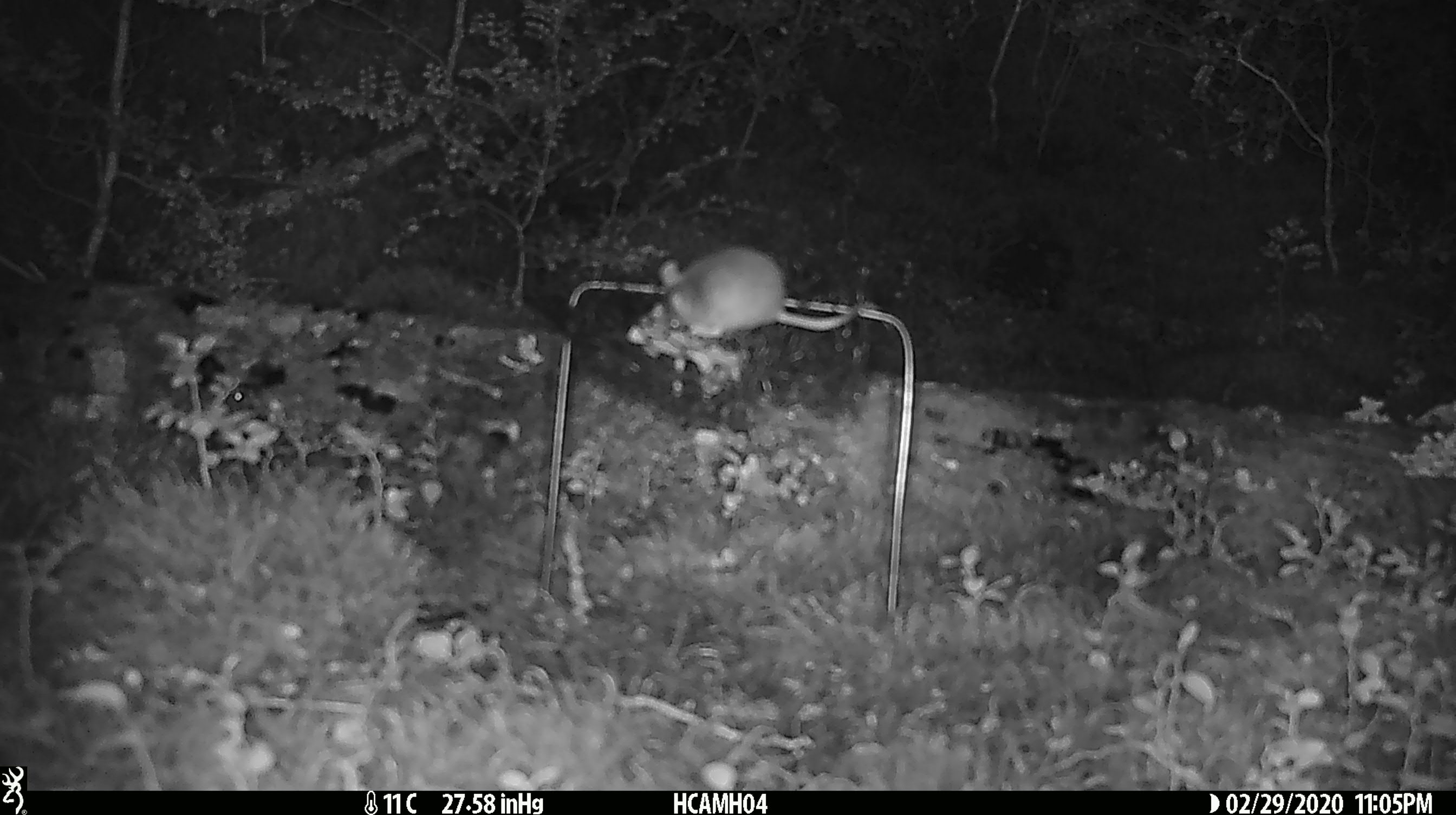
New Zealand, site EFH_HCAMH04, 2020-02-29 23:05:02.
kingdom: Animalia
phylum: Chordata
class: Mammalia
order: Rodentia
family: Muridae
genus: Mus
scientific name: Mus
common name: mouse